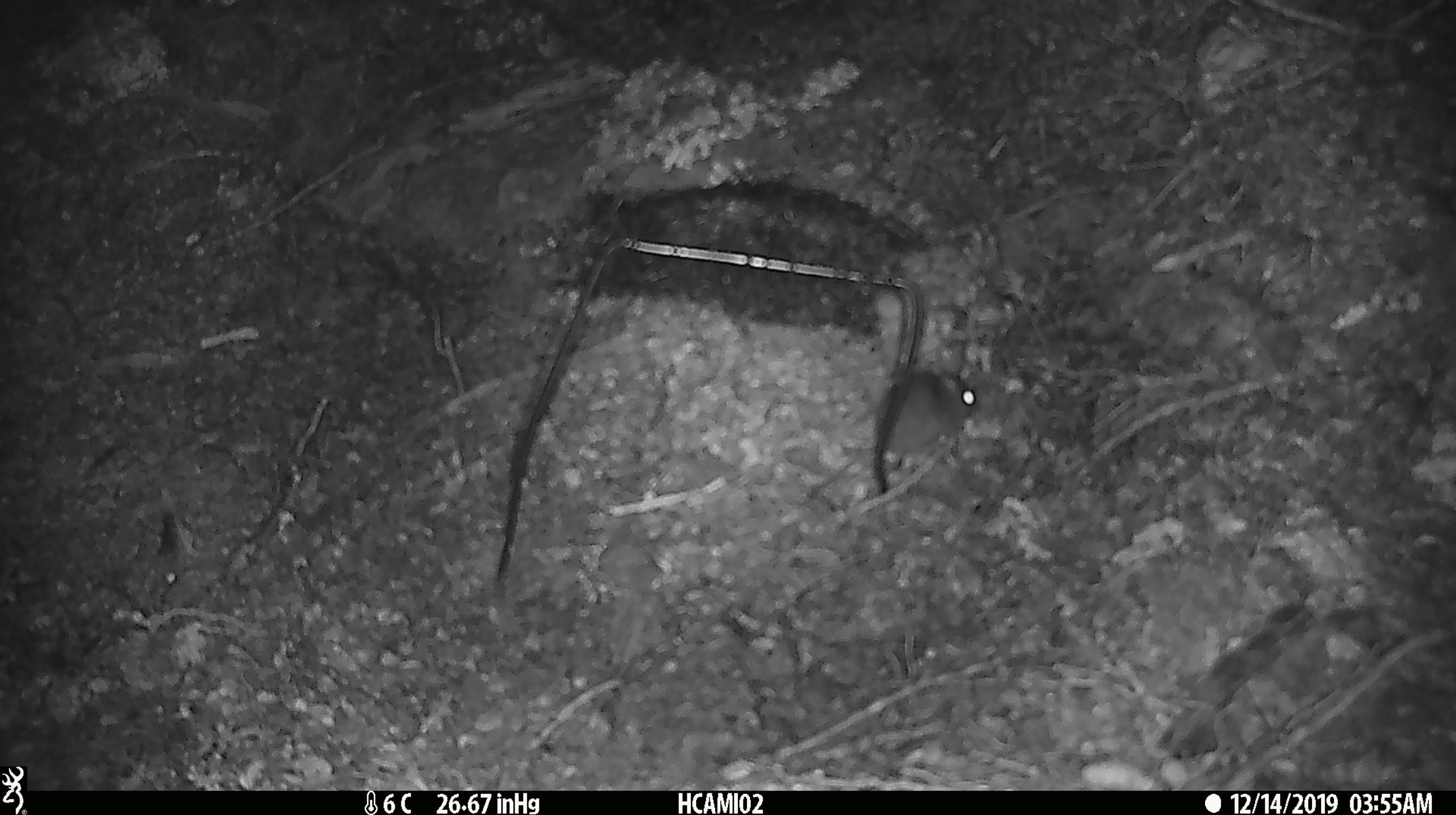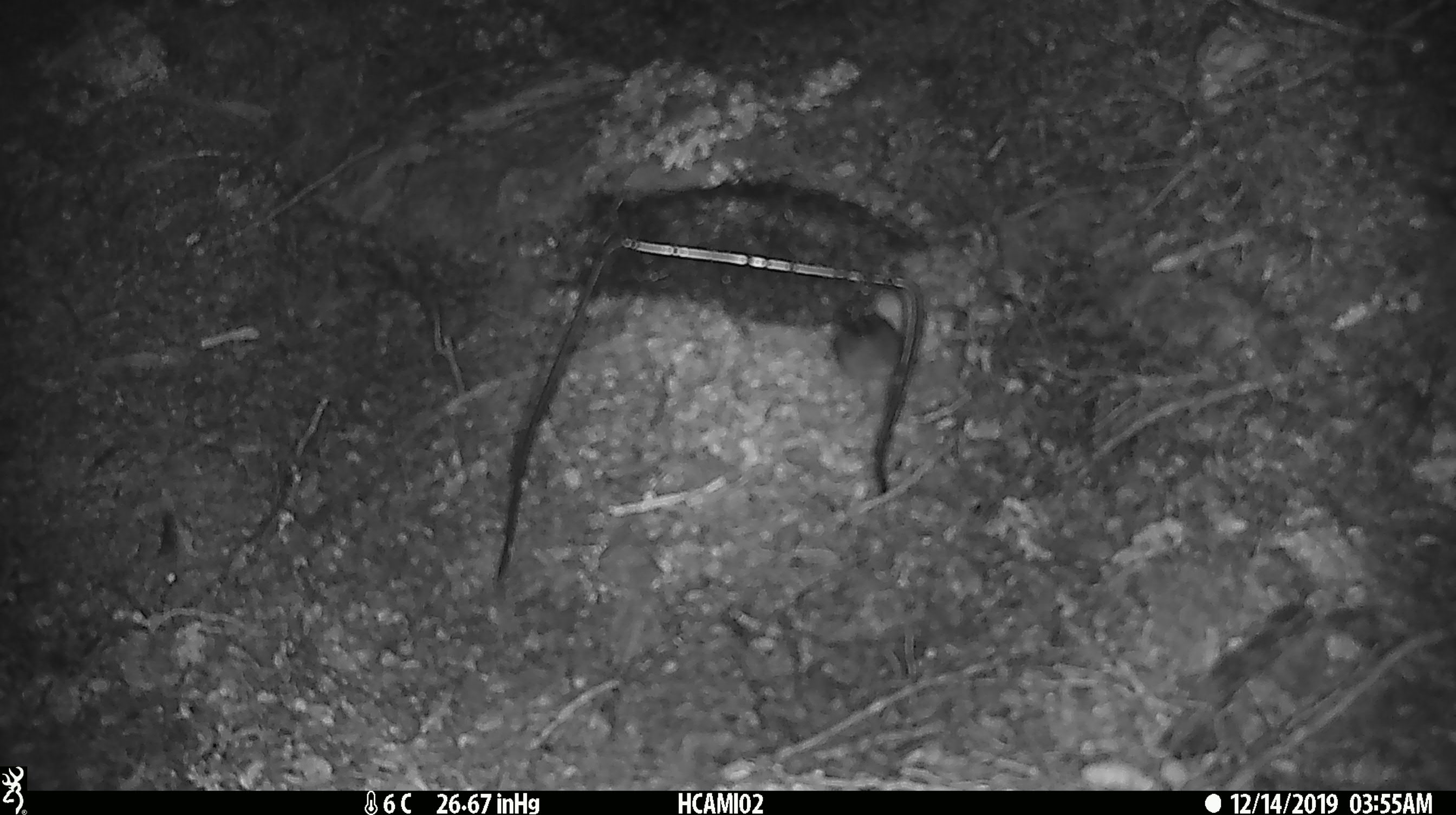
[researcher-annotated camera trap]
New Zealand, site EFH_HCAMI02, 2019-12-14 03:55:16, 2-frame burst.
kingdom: Animalia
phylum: Chordata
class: Mammalia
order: Rodentia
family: Muridae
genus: Mus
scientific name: Mus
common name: mouse